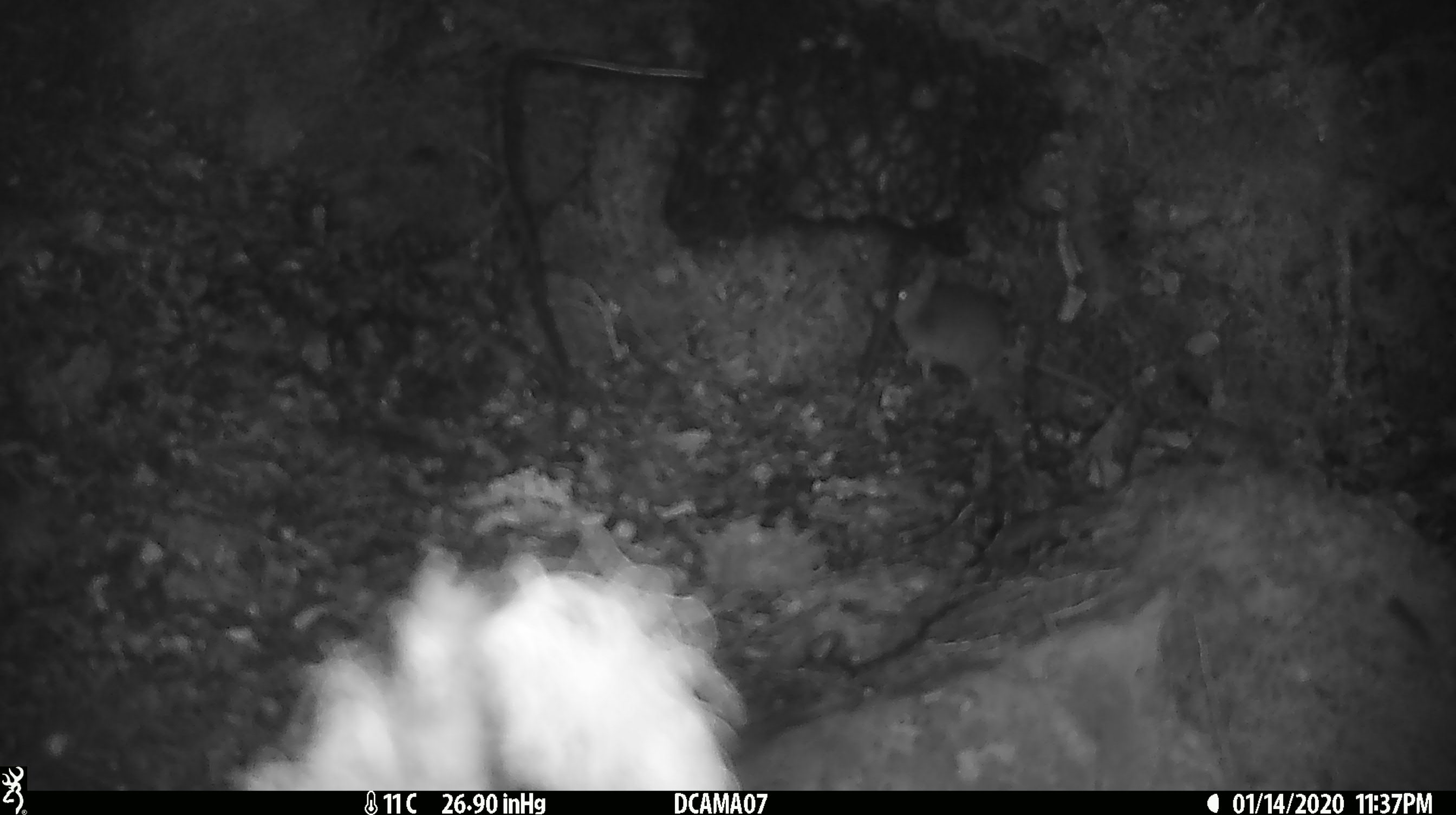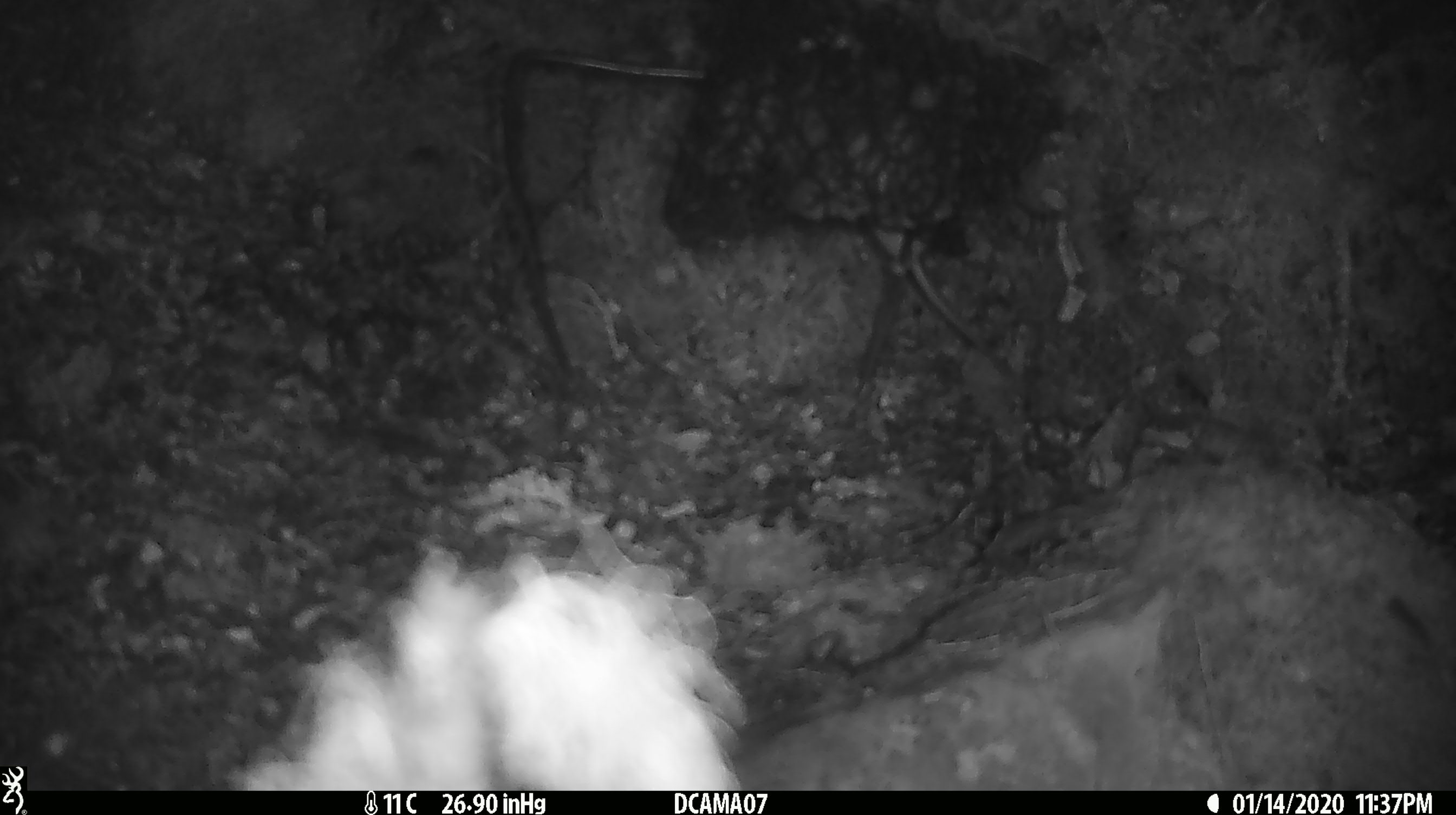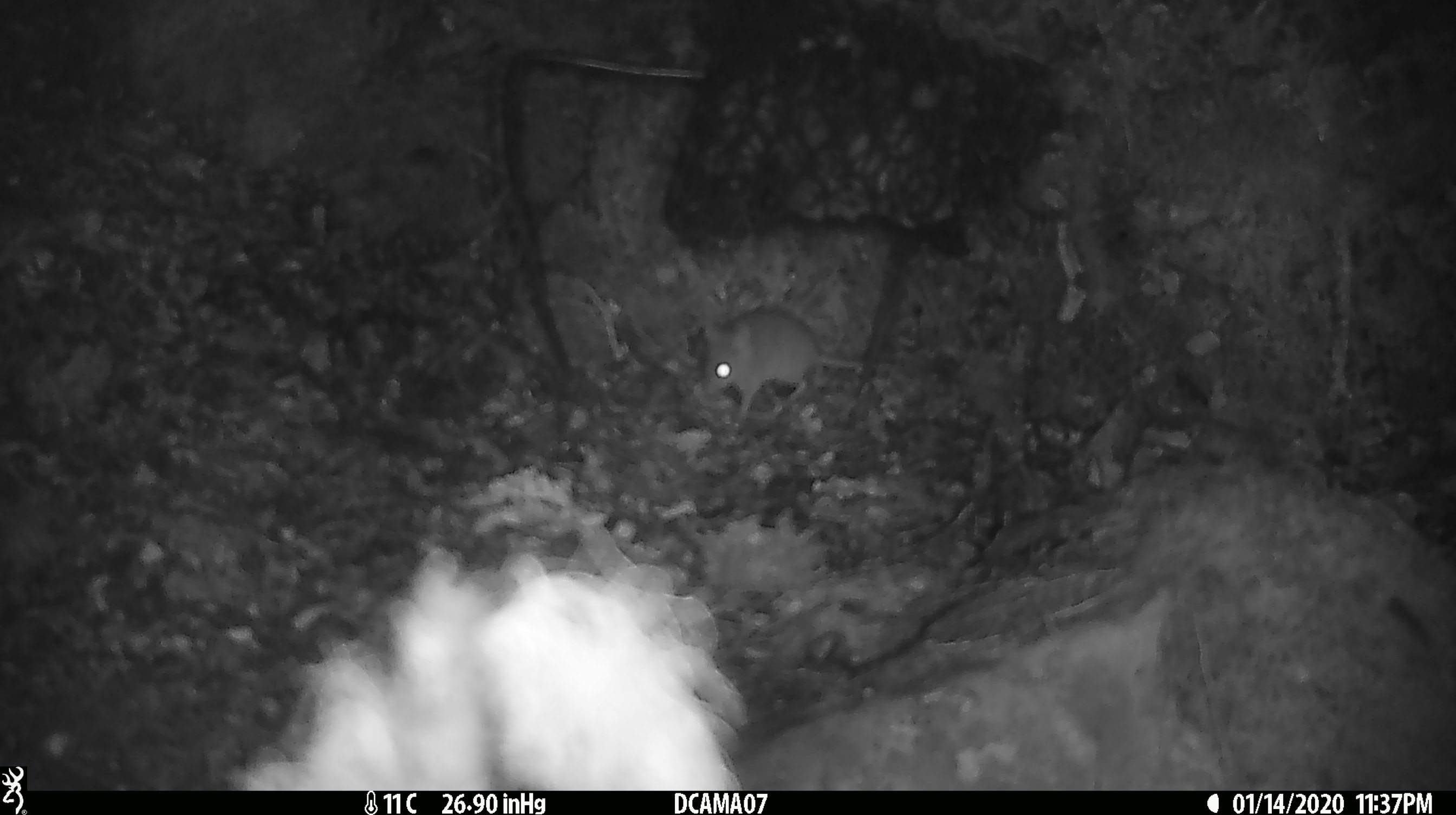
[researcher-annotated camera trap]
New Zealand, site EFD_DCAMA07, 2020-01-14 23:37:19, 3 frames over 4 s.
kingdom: Animalia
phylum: Chordata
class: Mammalia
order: Rodentia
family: Muridae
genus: Mus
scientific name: Mus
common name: mouse